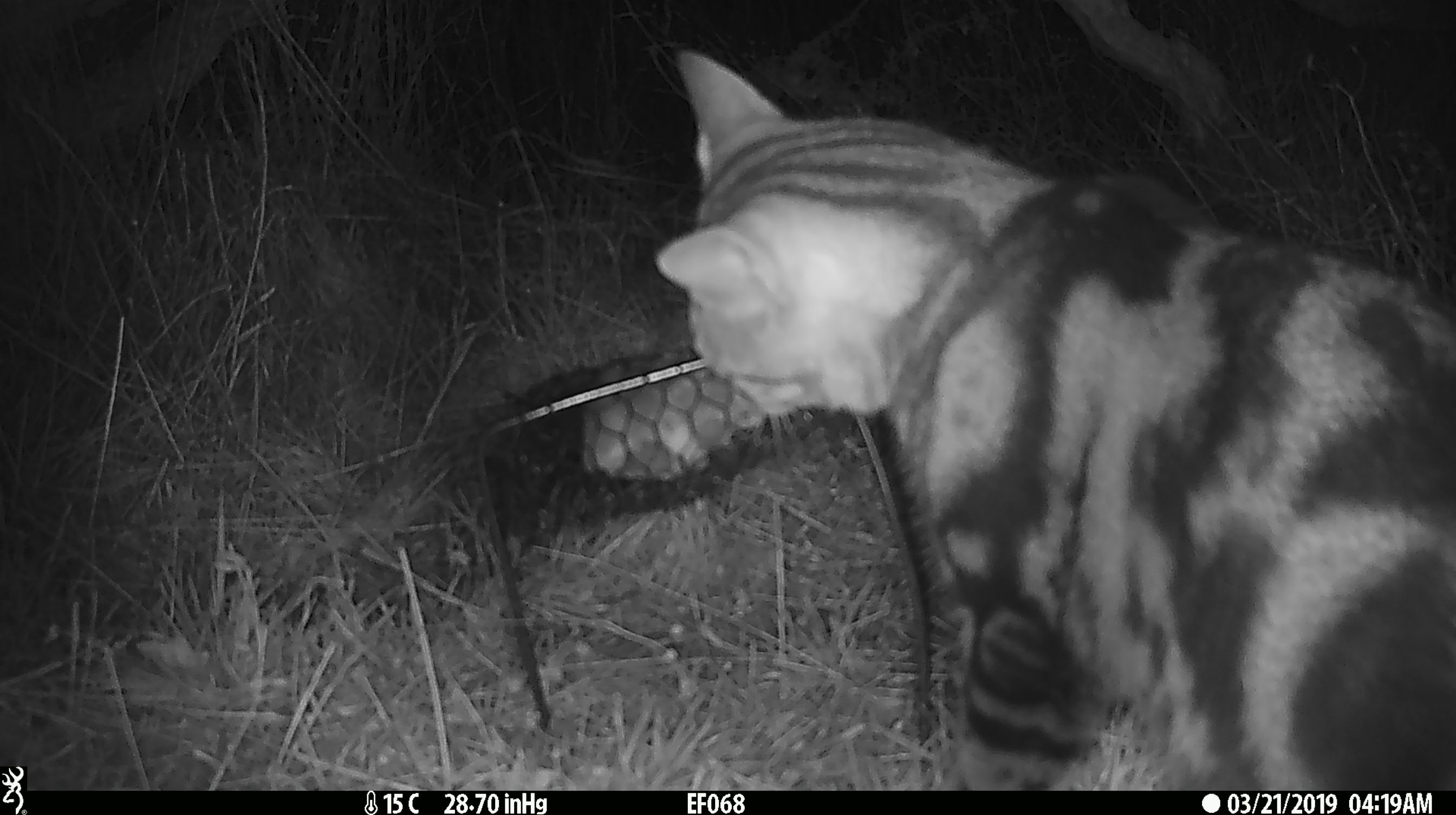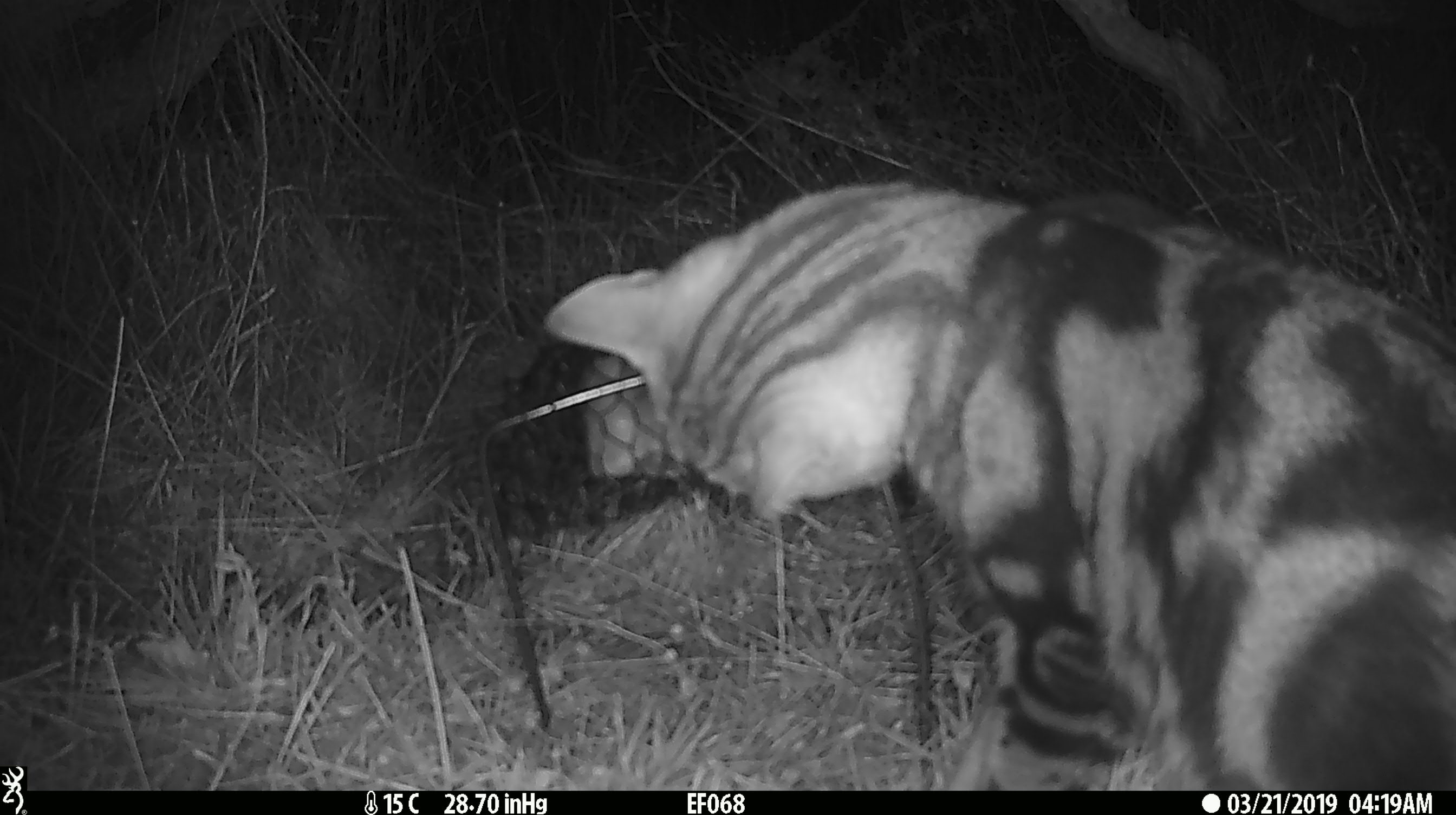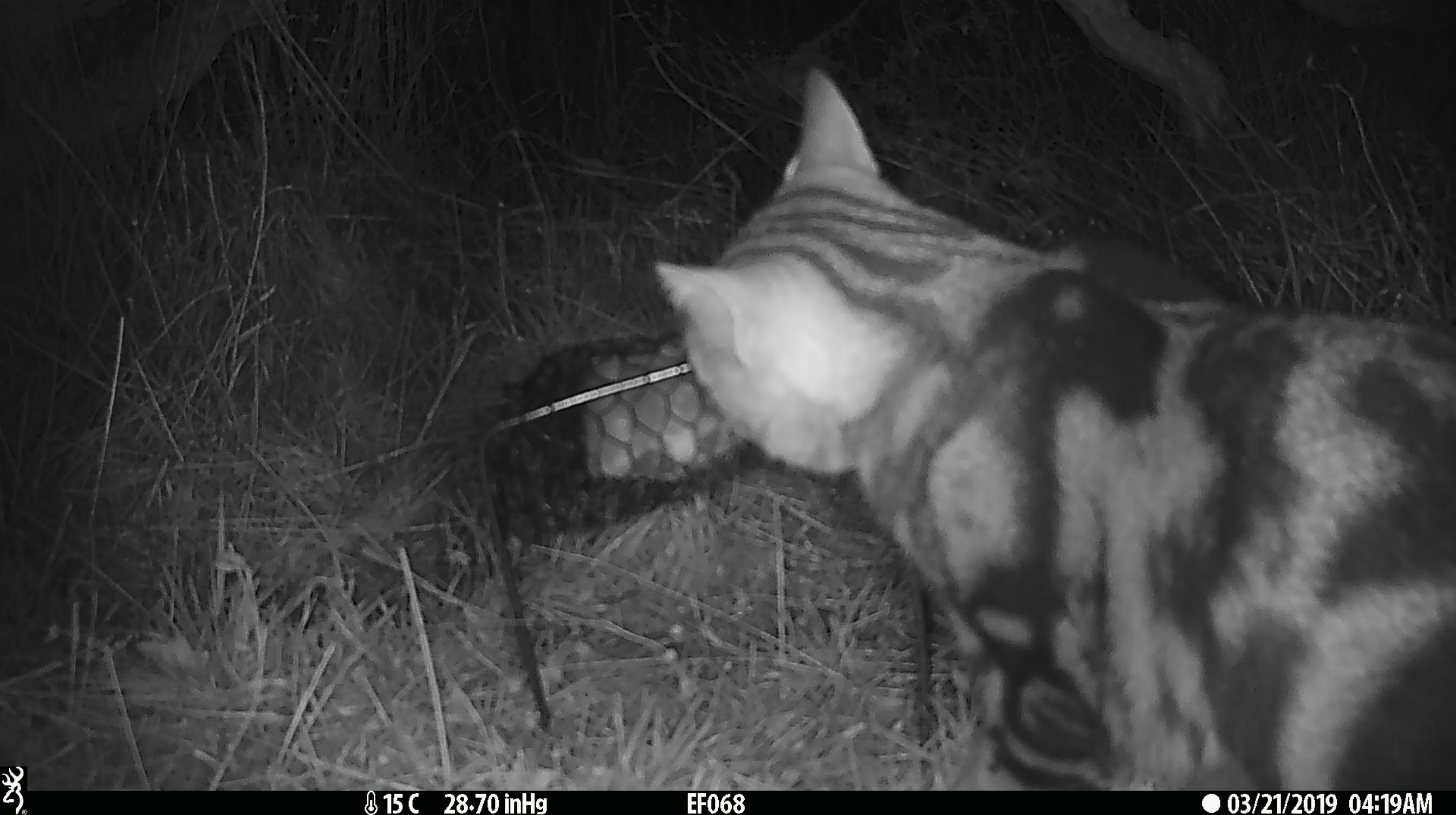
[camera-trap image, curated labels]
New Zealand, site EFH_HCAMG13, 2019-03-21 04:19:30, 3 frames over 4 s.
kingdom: Animalia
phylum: Chordata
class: Mammalia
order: Carnivora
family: Felidae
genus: Felis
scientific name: Felis catus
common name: domestic cat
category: cat